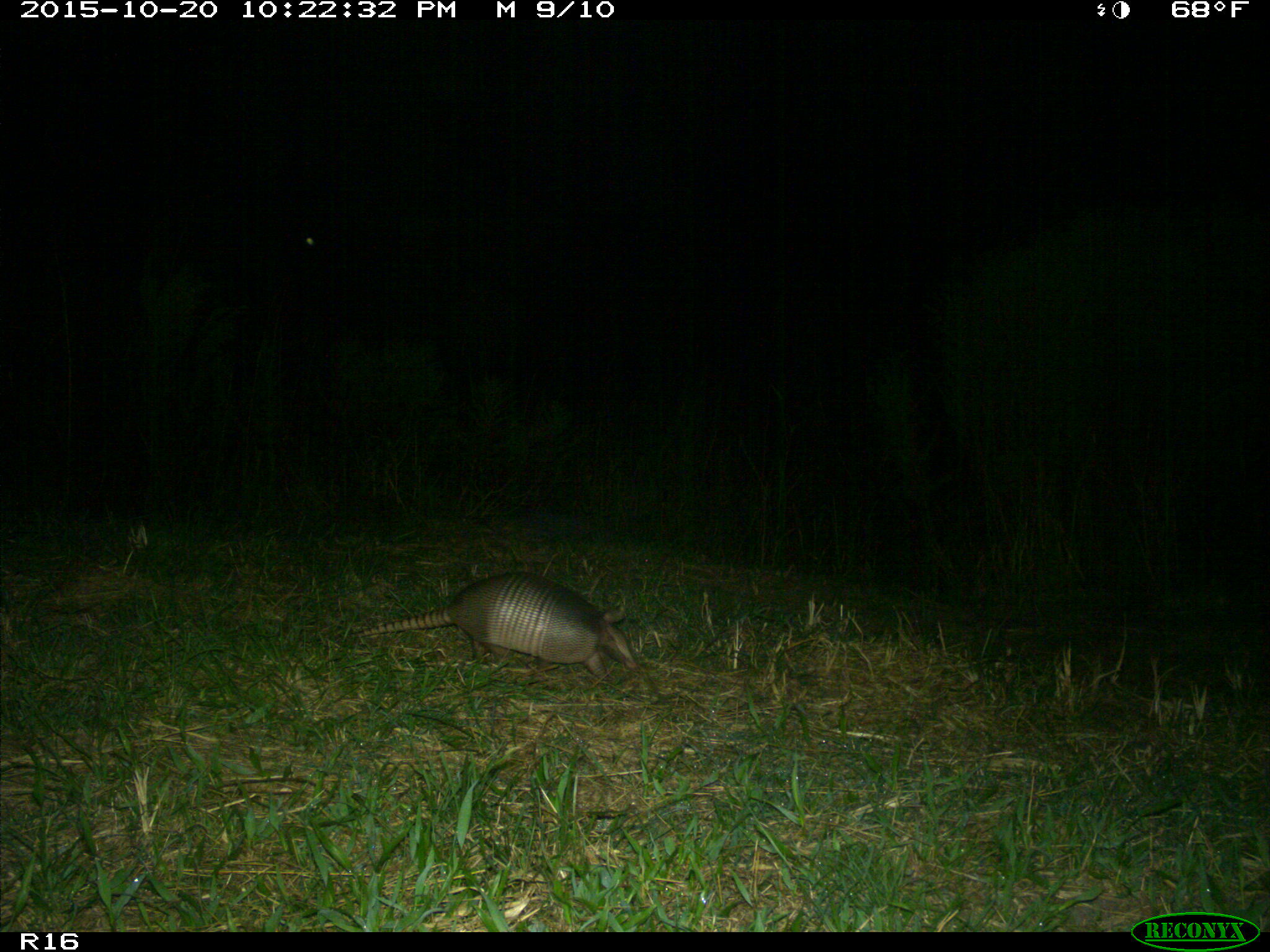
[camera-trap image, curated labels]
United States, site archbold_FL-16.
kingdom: Animalia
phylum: Chordata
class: Mammalia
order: Cingulata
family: Dasypodidae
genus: Dasypus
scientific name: Dasypus novemcinctus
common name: nine-banded armadillo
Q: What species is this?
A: Dasypus novemcinctus (nine-banded armadillo).